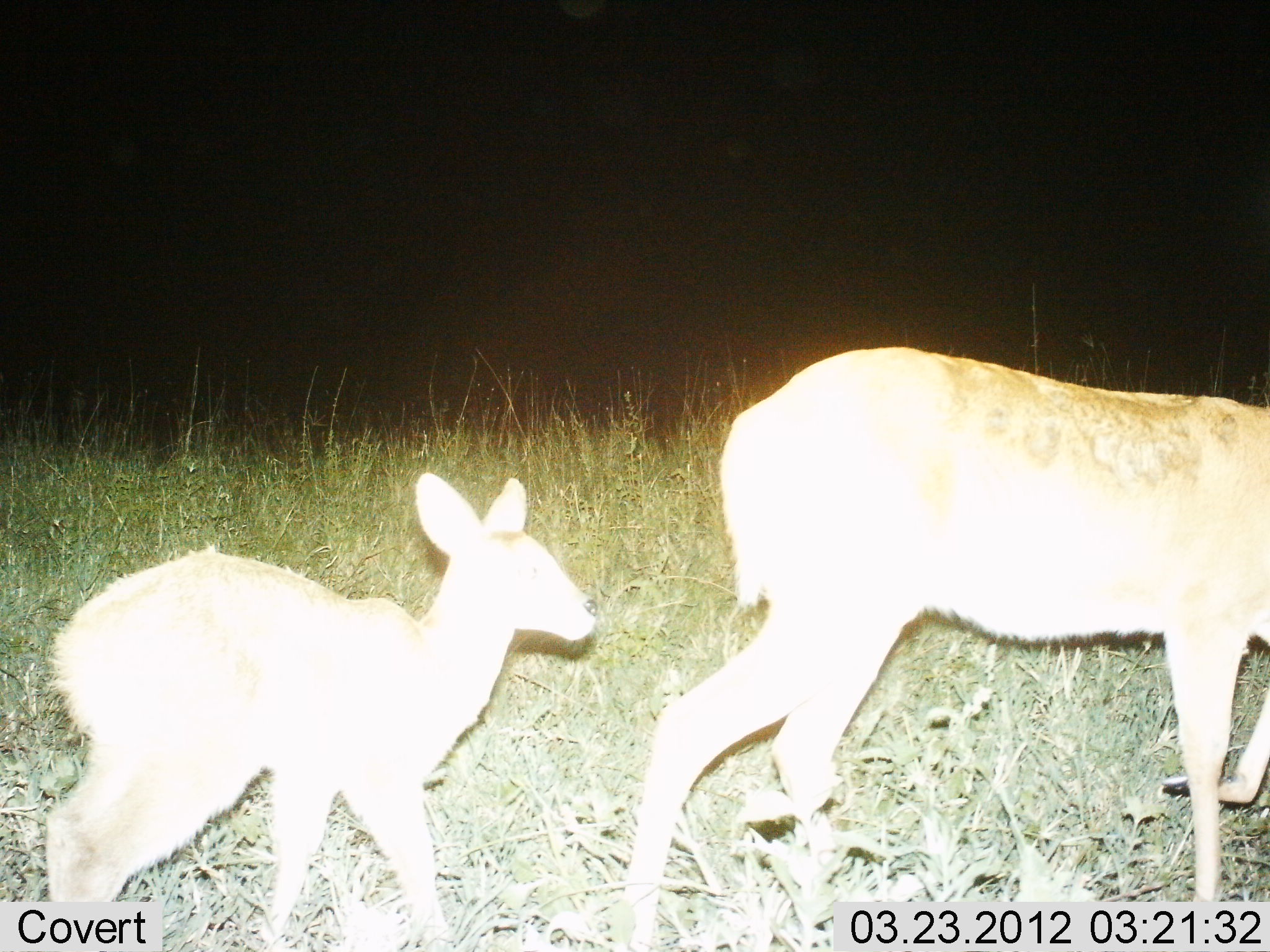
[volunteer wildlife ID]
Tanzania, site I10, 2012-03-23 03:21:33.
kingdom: Animalia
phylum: Chordata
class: Mammalia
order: Artiodactyla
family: Bovidae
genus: Redunca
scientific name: Redunca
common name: reedbuck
Reedbuck (Redunca), count 2. Behavior (volunteer vote fractions): standing 16%, resting 0%, moving 95%, interacting 0%. Young present (vote fraction): 84%. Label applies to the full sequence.